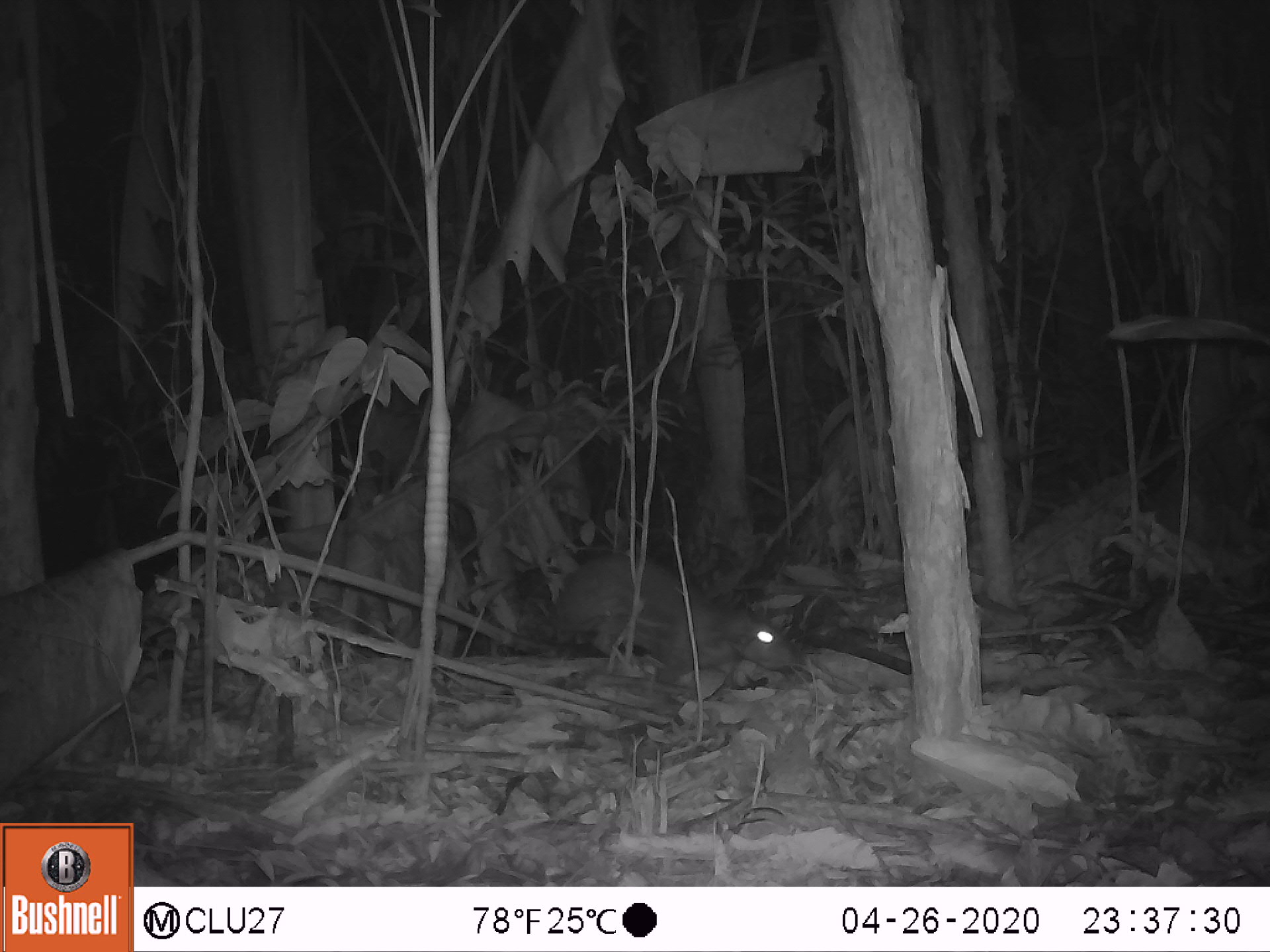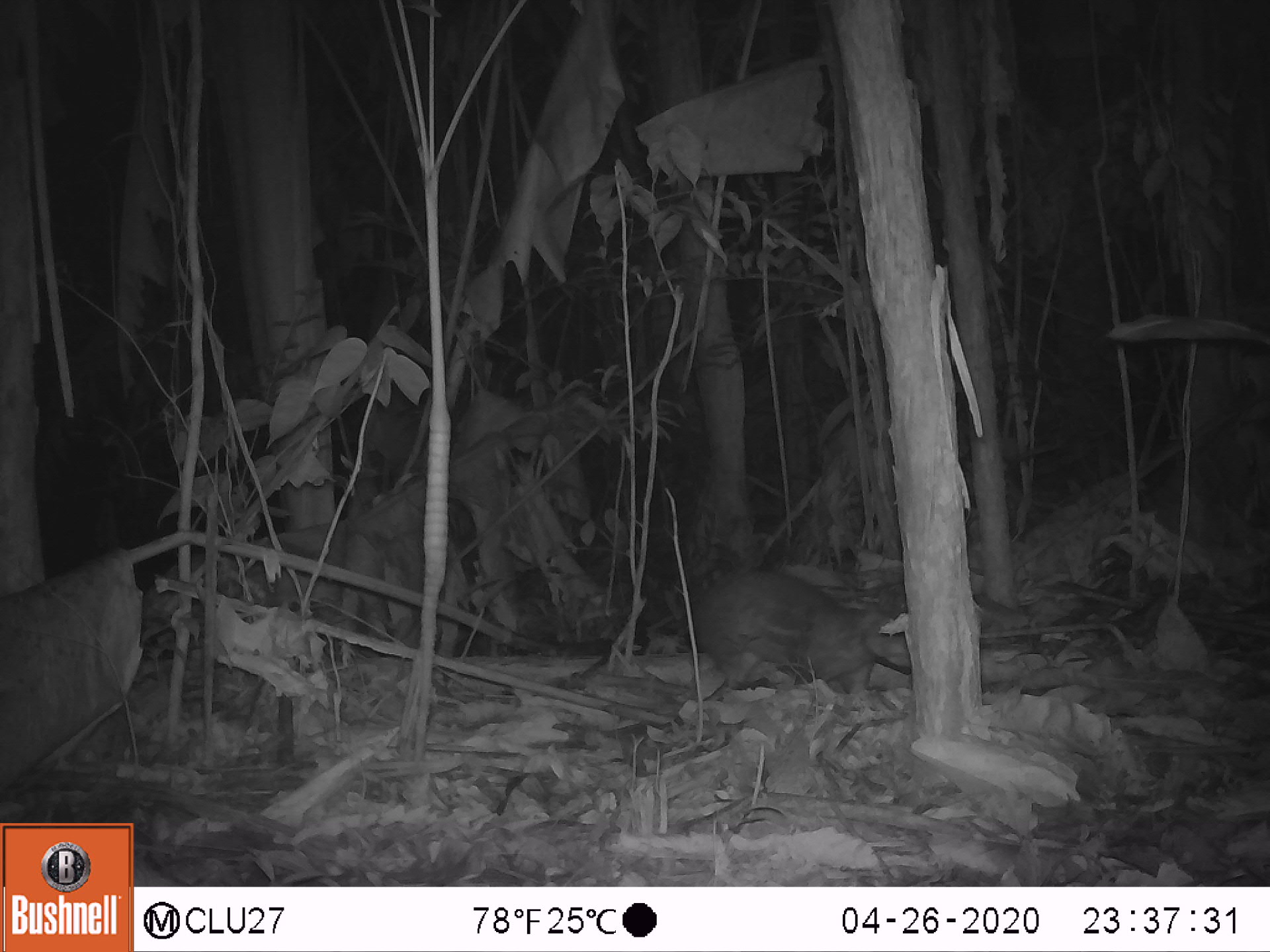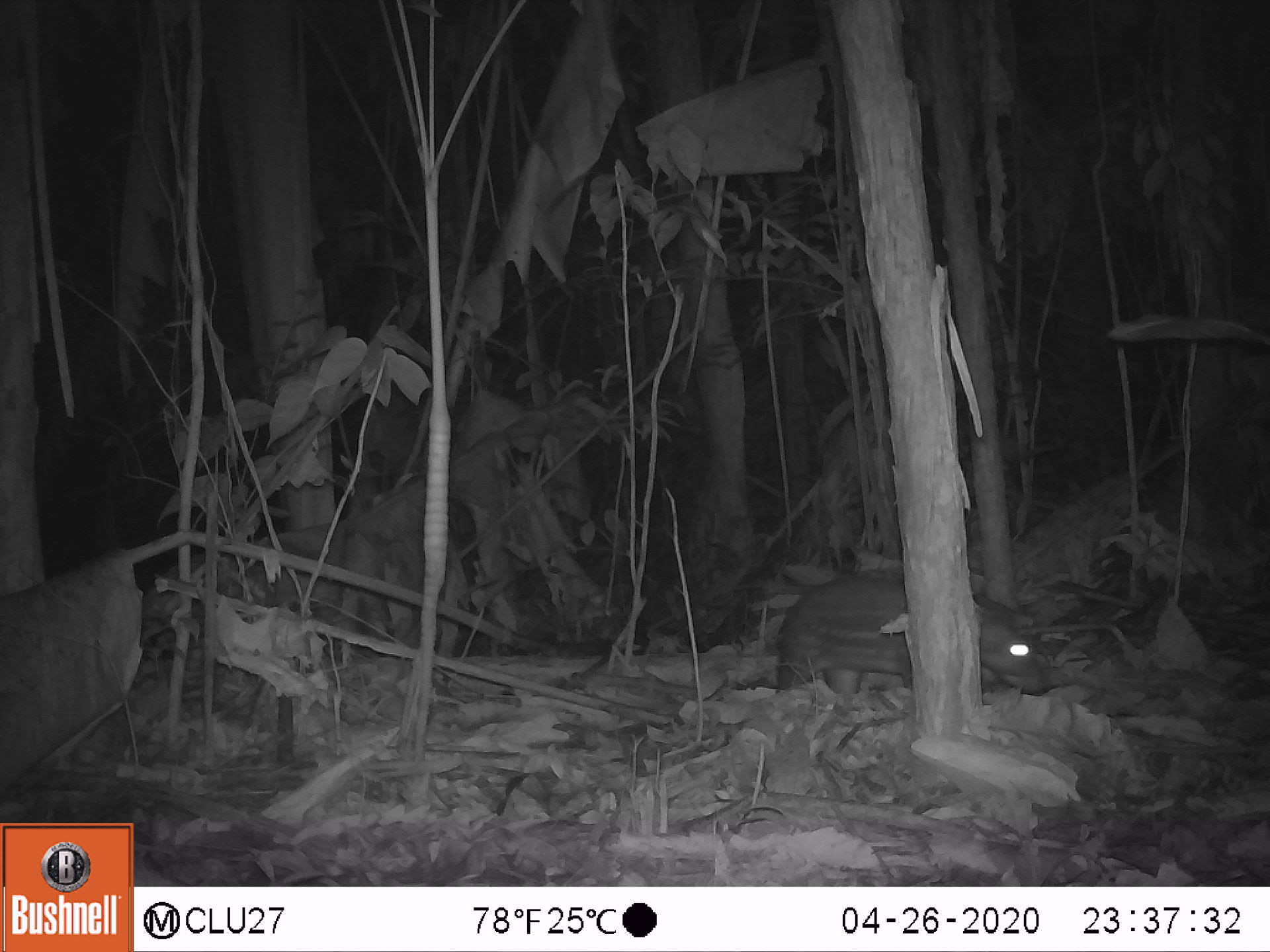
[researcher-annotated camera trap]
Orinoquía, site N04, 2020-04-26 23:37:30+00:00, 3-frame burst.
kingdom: Animalia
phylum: Chordata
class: Mammalia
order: Rodentia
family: Cuniculidae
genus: Cuniculus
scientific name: Cuniculus paca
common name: spotted paca